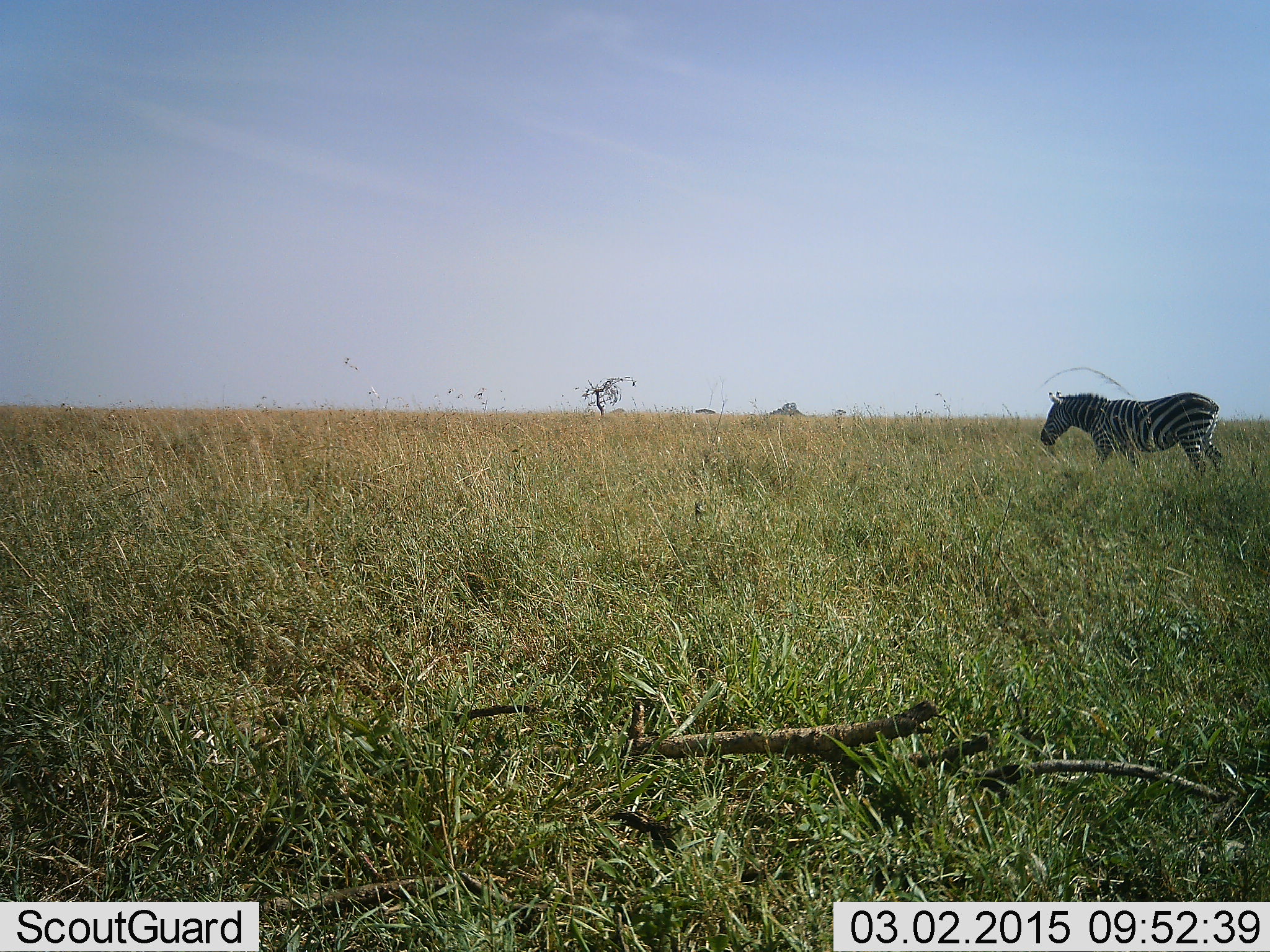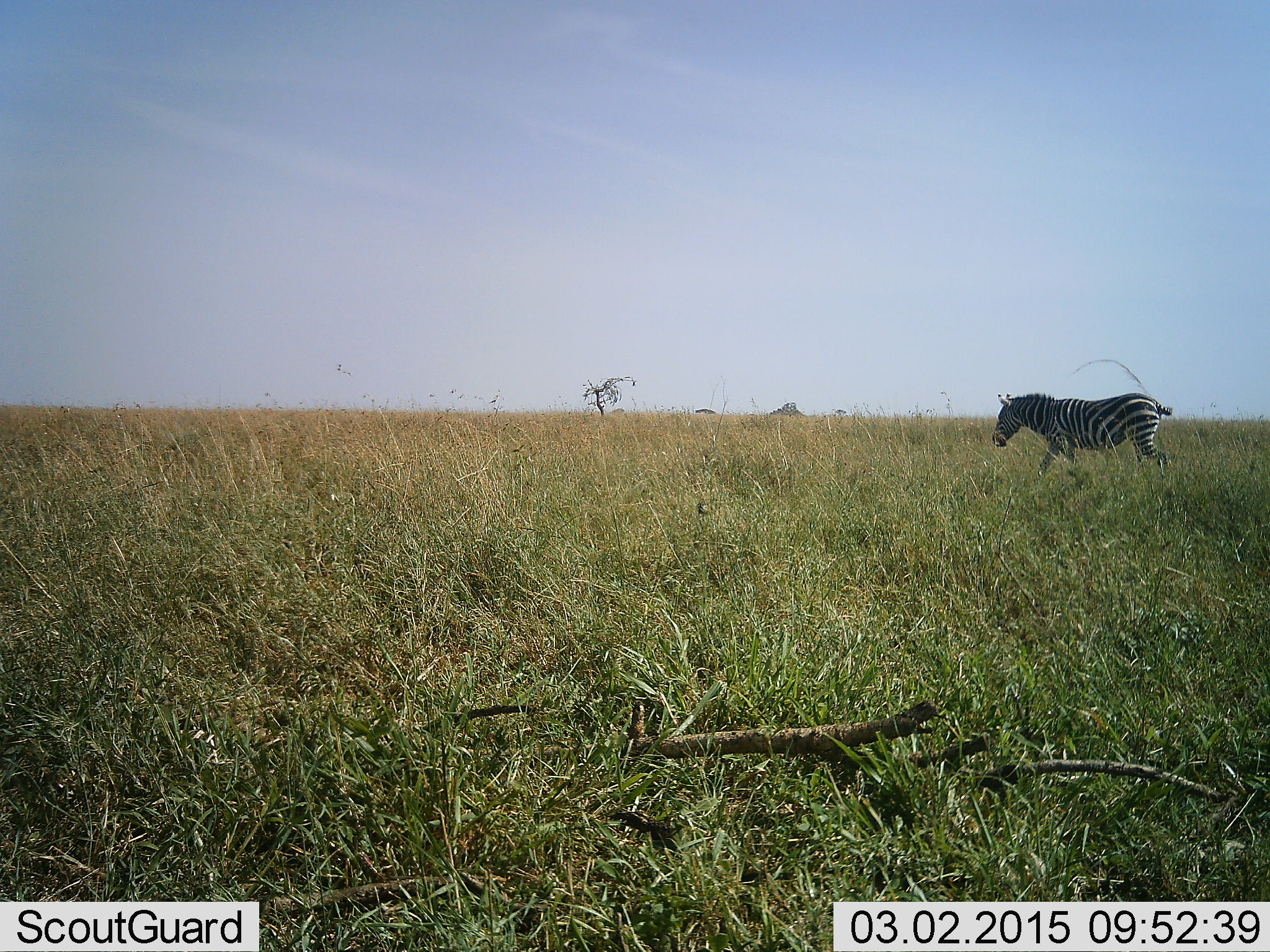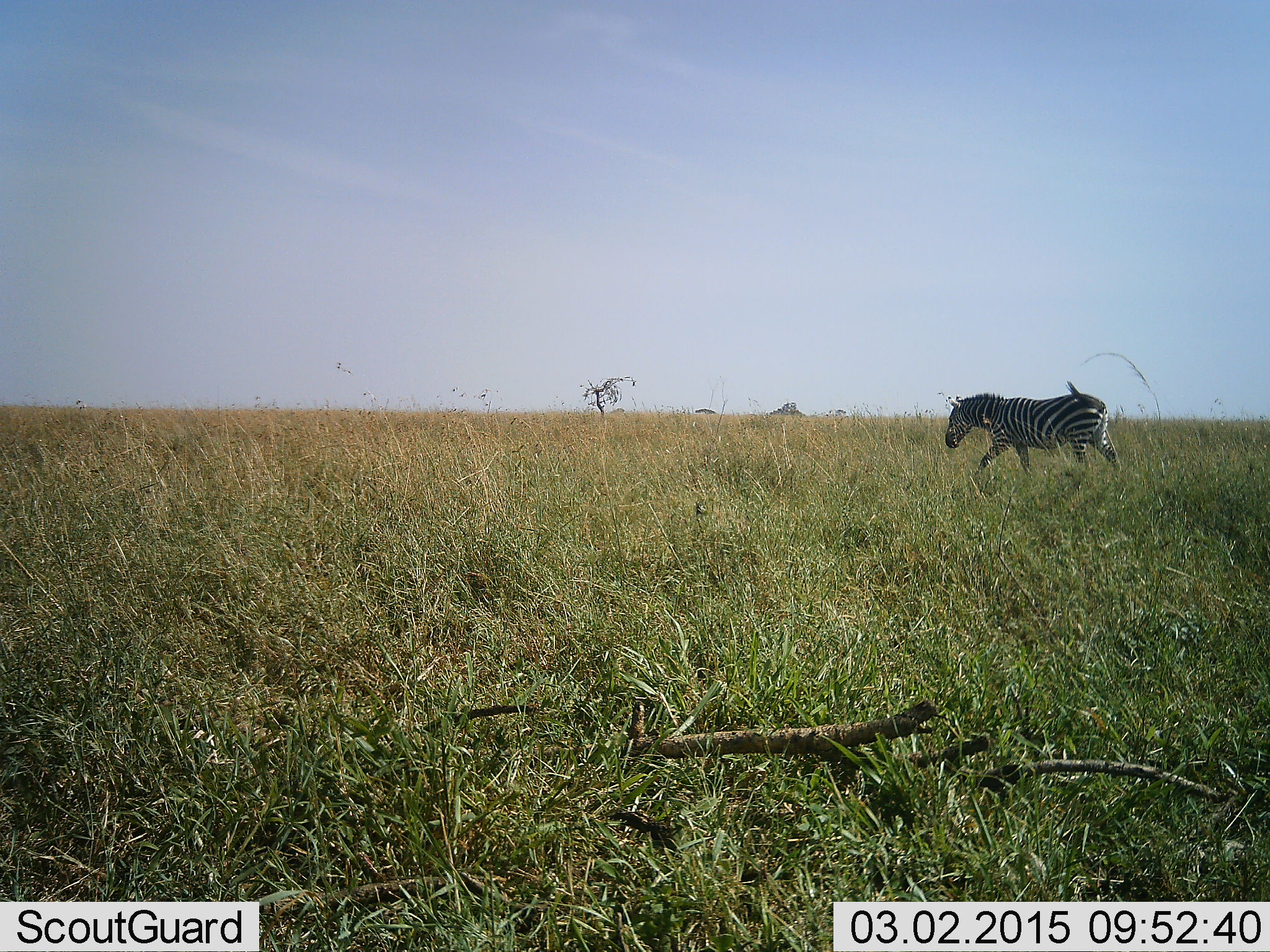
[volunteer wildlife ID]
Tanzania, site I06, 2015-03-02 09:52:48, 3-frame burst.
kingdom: Animalia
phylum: Chordata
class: Mammalia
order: Perissodactyla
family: Equidae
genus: Equus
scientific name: Equus quagga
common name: plains zebra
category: zebra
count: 1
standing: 10%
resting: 0%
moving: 90%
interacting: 0%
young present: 0%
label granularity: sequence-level